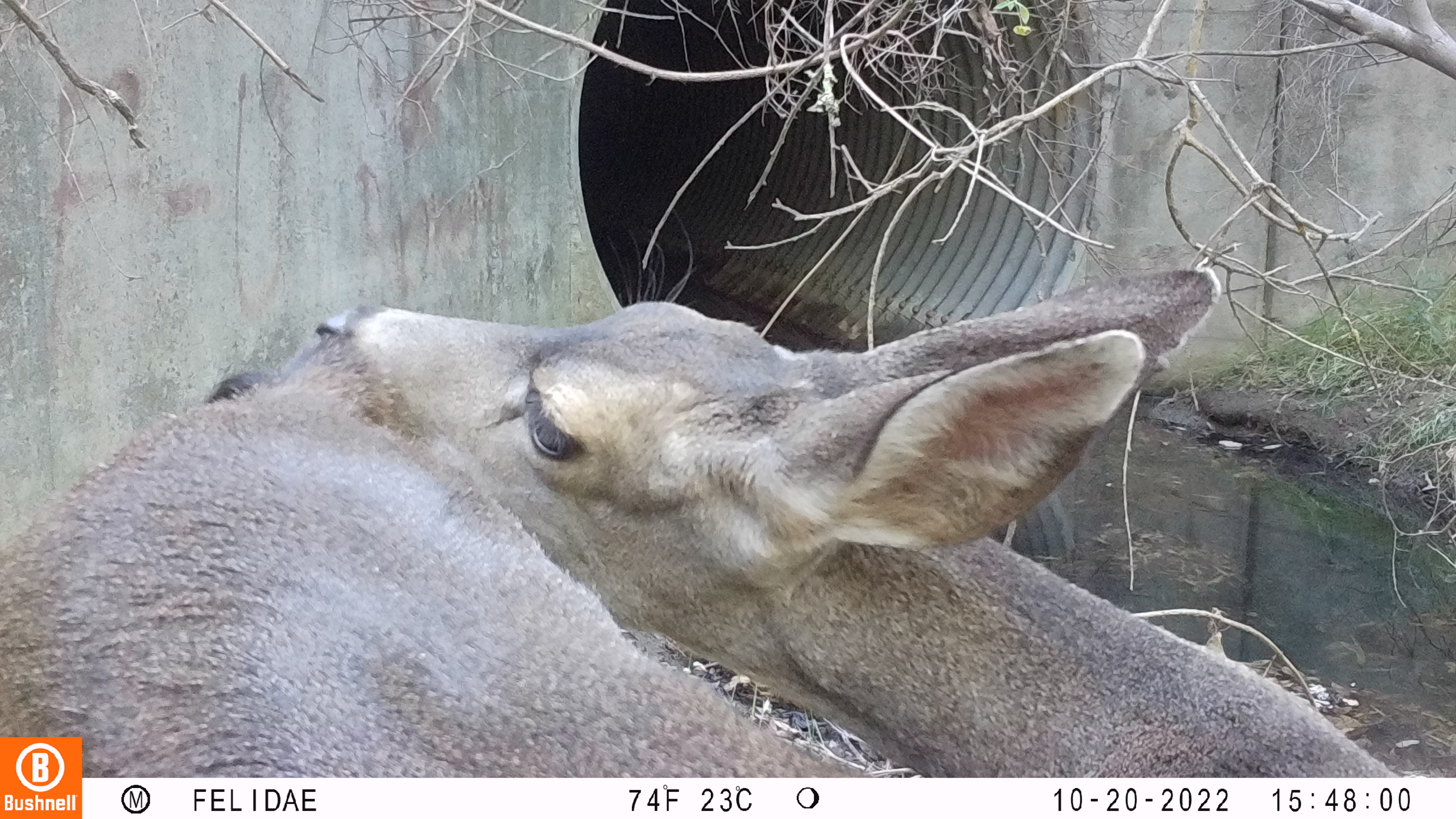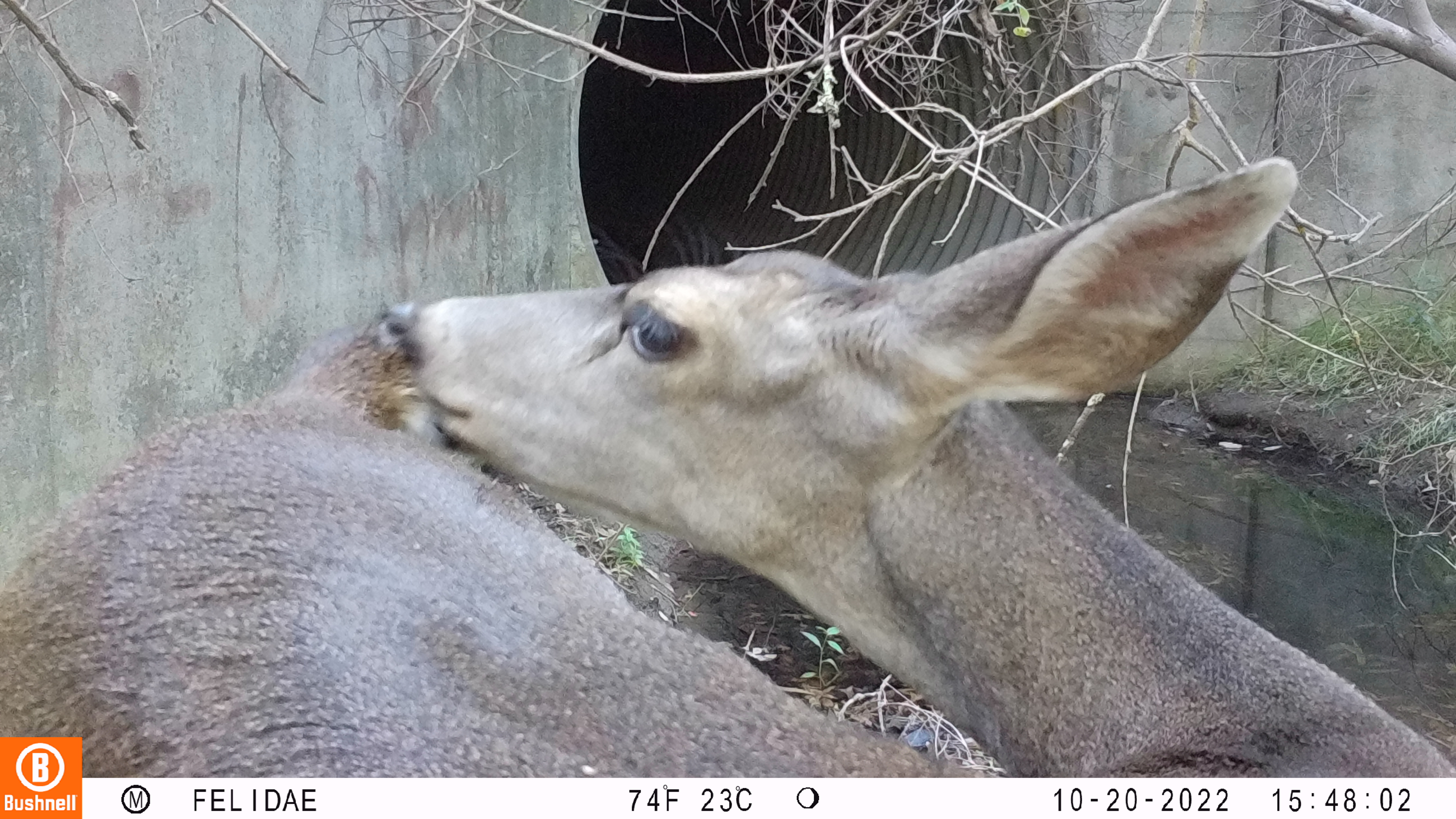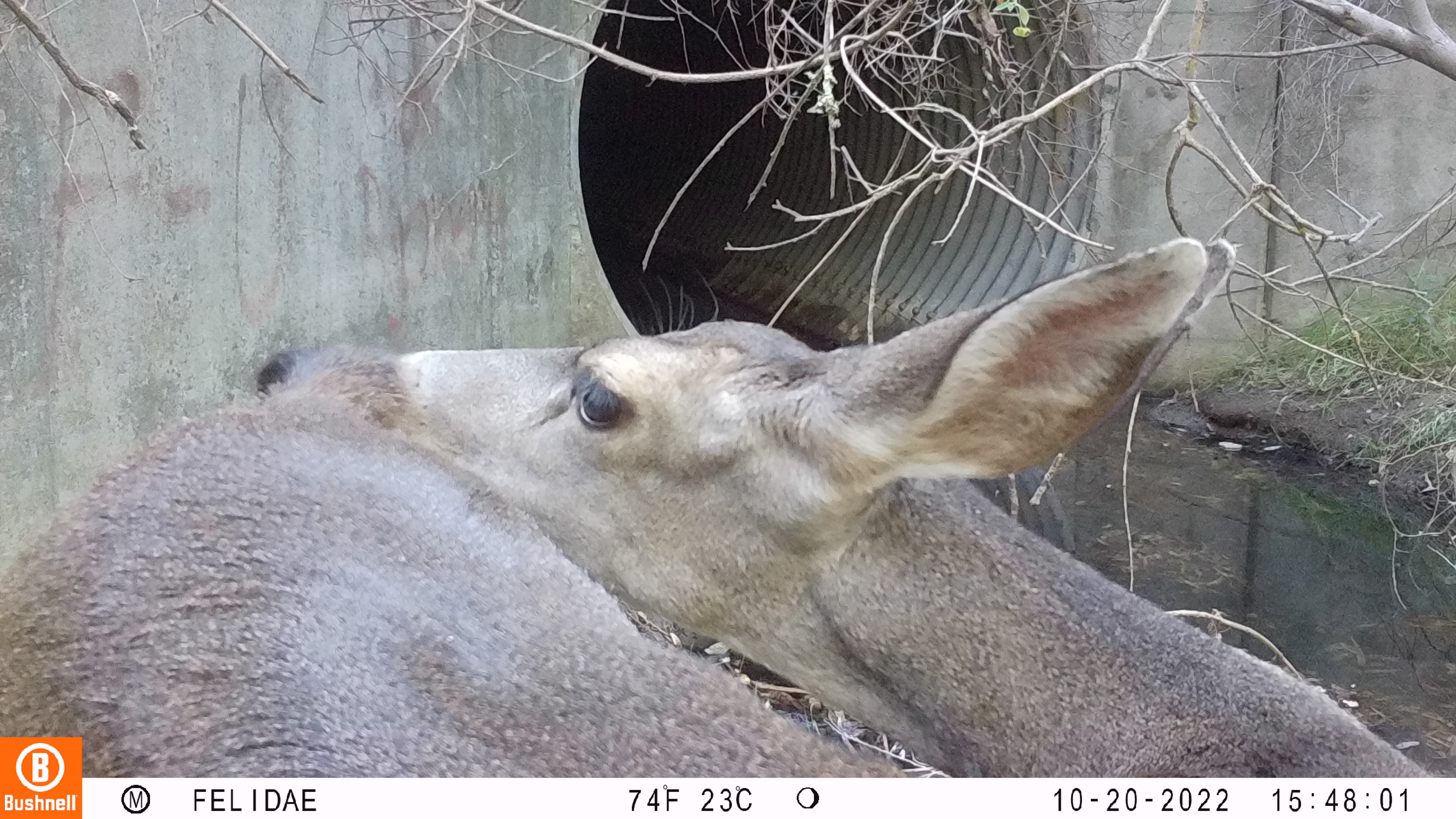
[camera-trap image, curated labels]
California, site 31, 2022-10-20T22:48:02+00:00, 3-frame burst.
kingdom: Animalia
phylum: Chordata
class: Mammalia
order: Artiodactyla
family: Cervidae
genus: Odocoileus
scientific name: Odocoileus hemionus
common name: mule deer